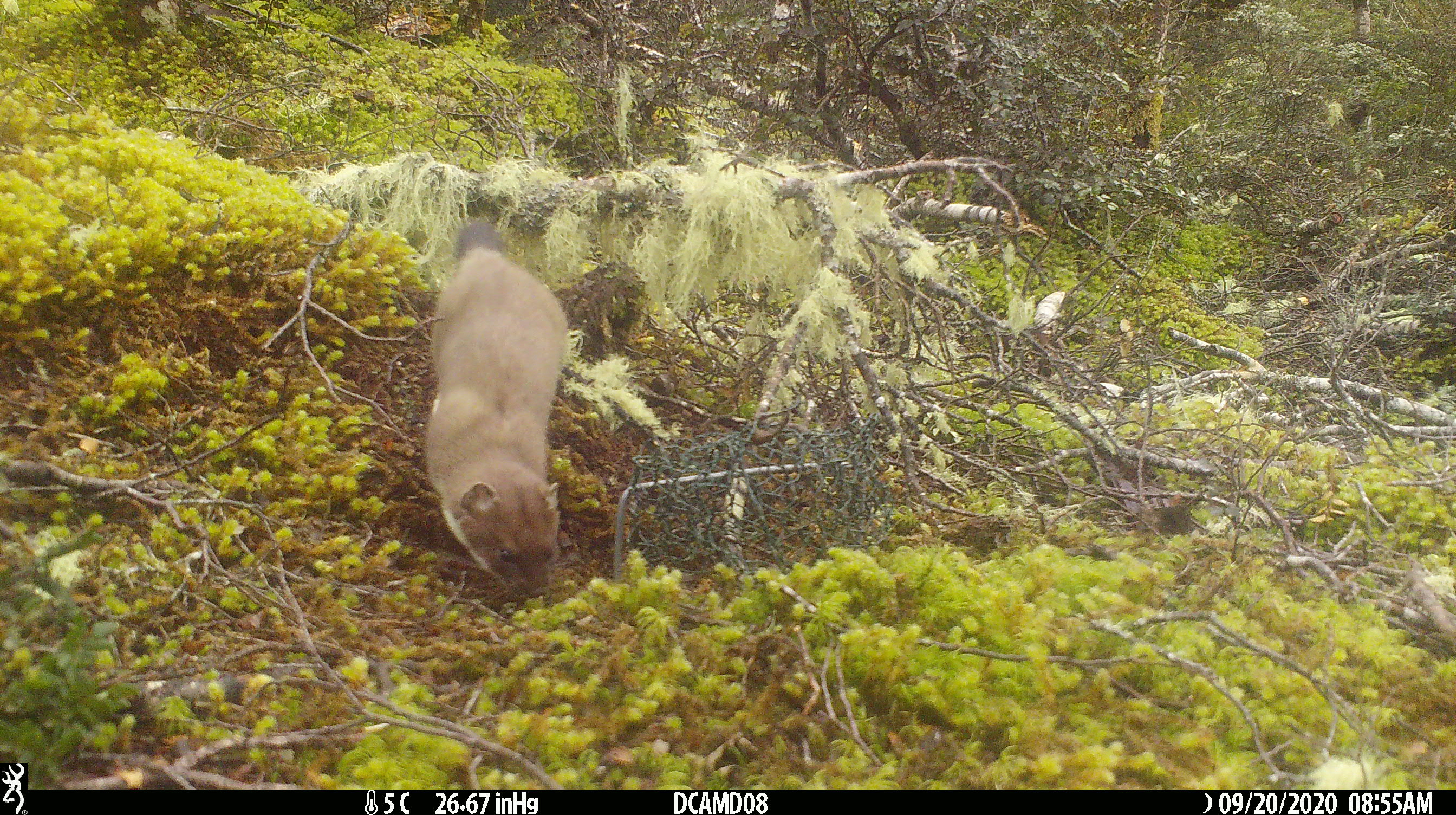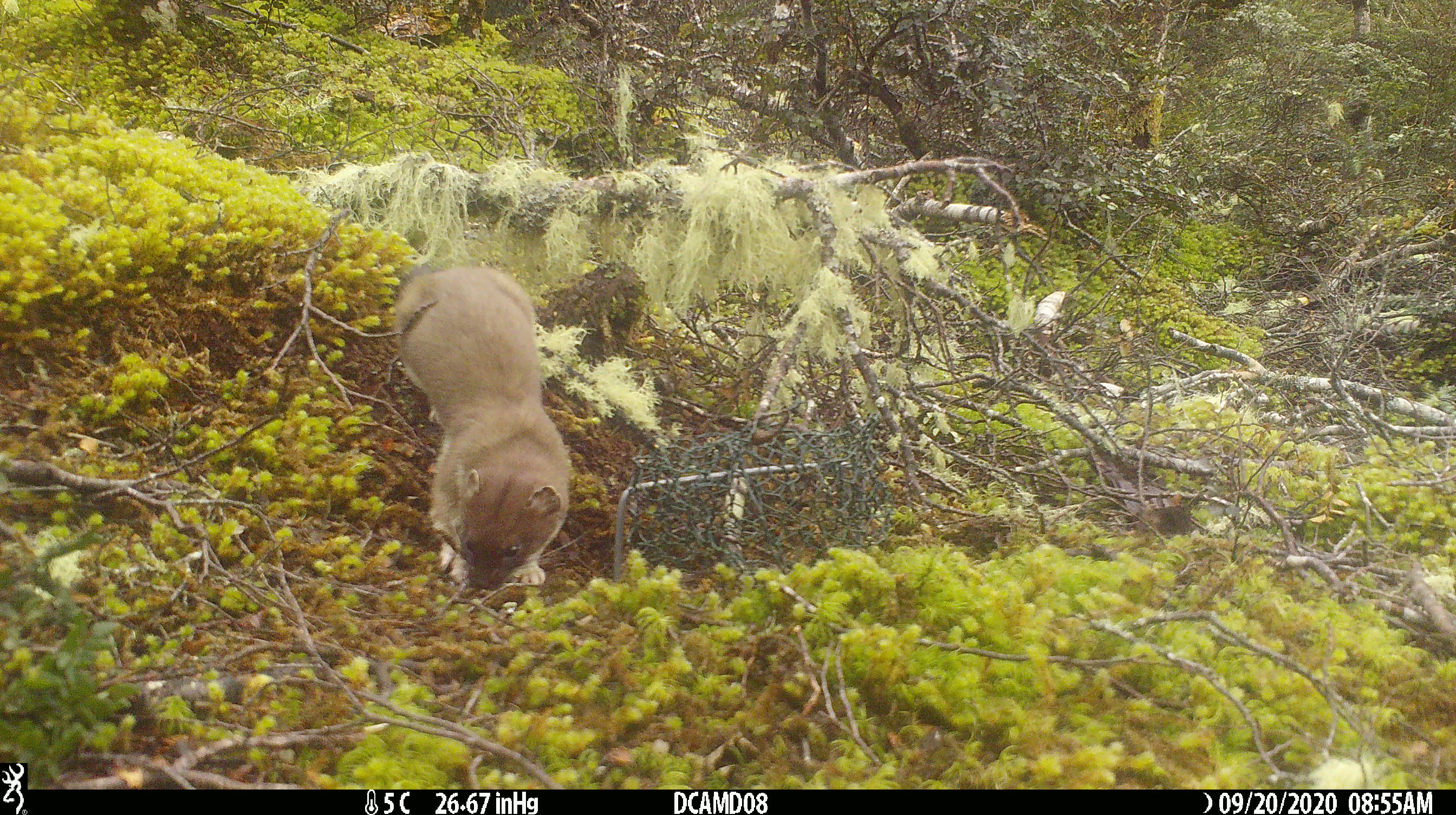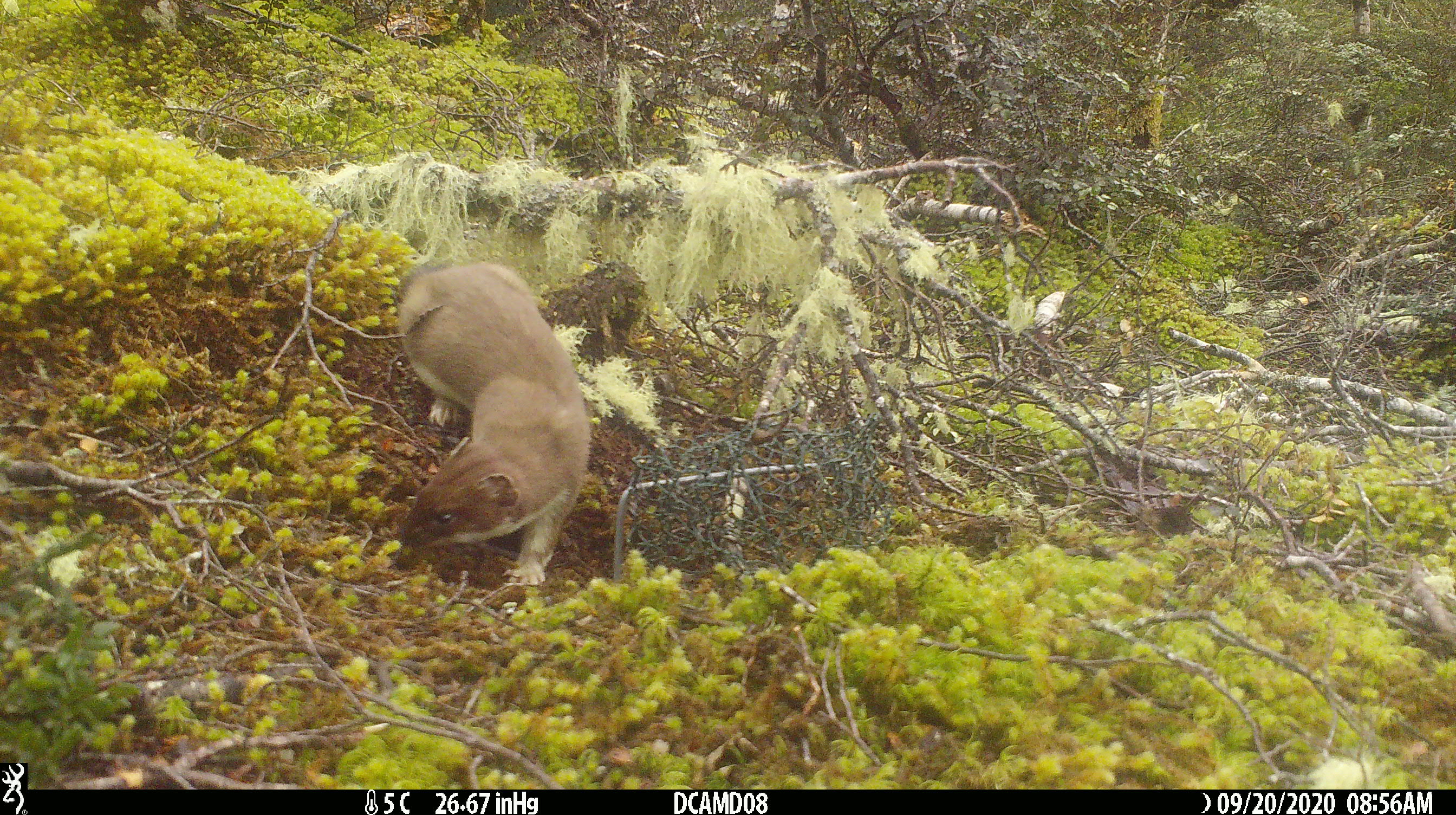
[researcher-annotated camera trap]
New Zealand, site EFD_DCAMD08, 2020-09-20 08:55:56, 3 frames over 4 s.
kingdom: Animalia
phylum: Chordata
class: Mammalia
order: Carnivora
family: Mustelidae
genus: Mustela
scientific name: Mustela erminea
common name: stoat